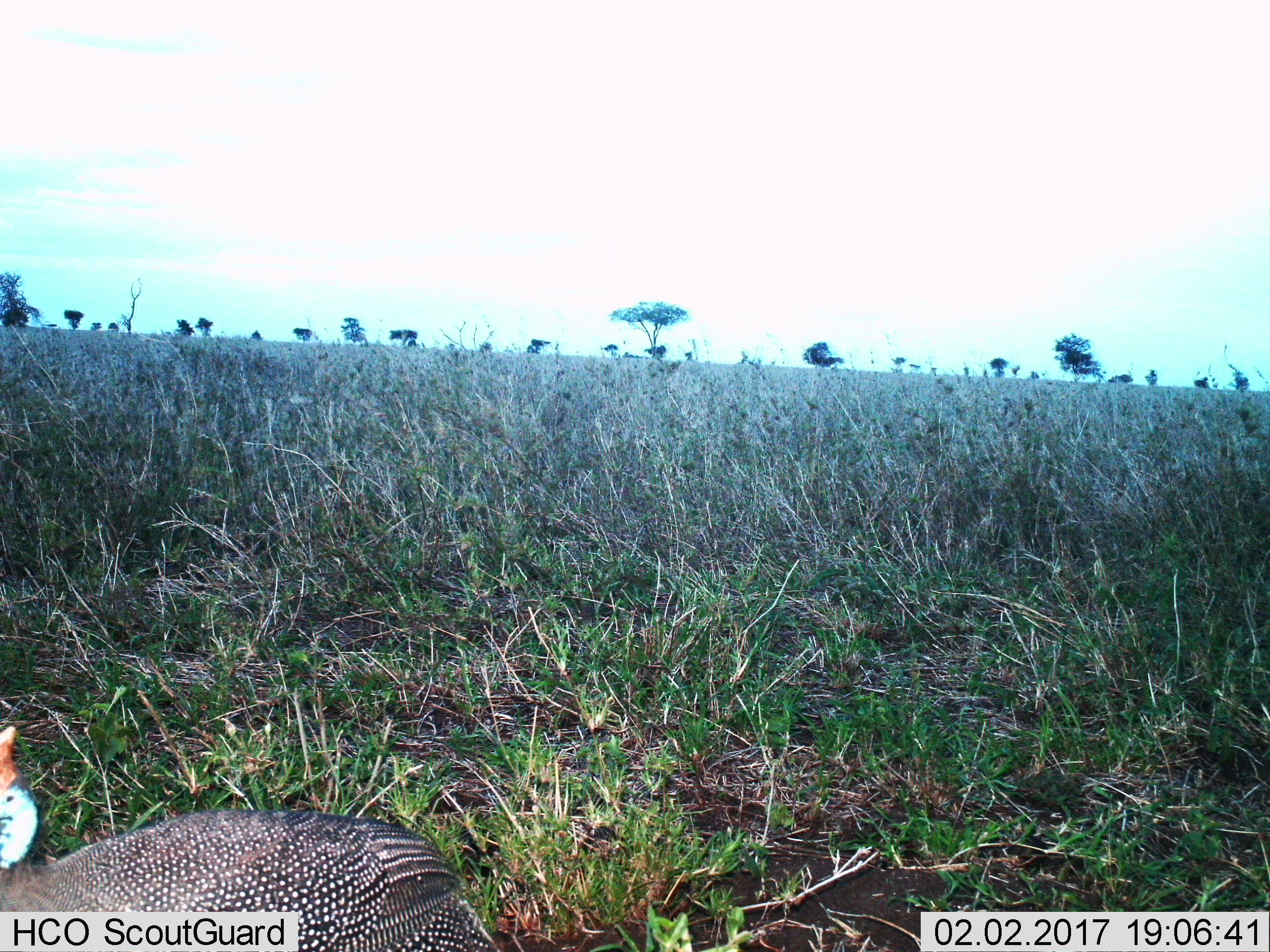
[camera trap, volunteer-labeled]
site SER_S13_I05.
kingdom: Animalia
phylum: Chordata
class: Aves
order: Galliformes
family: Numididae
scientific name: Numididae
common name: guineafowl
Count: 1.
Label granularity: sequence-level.